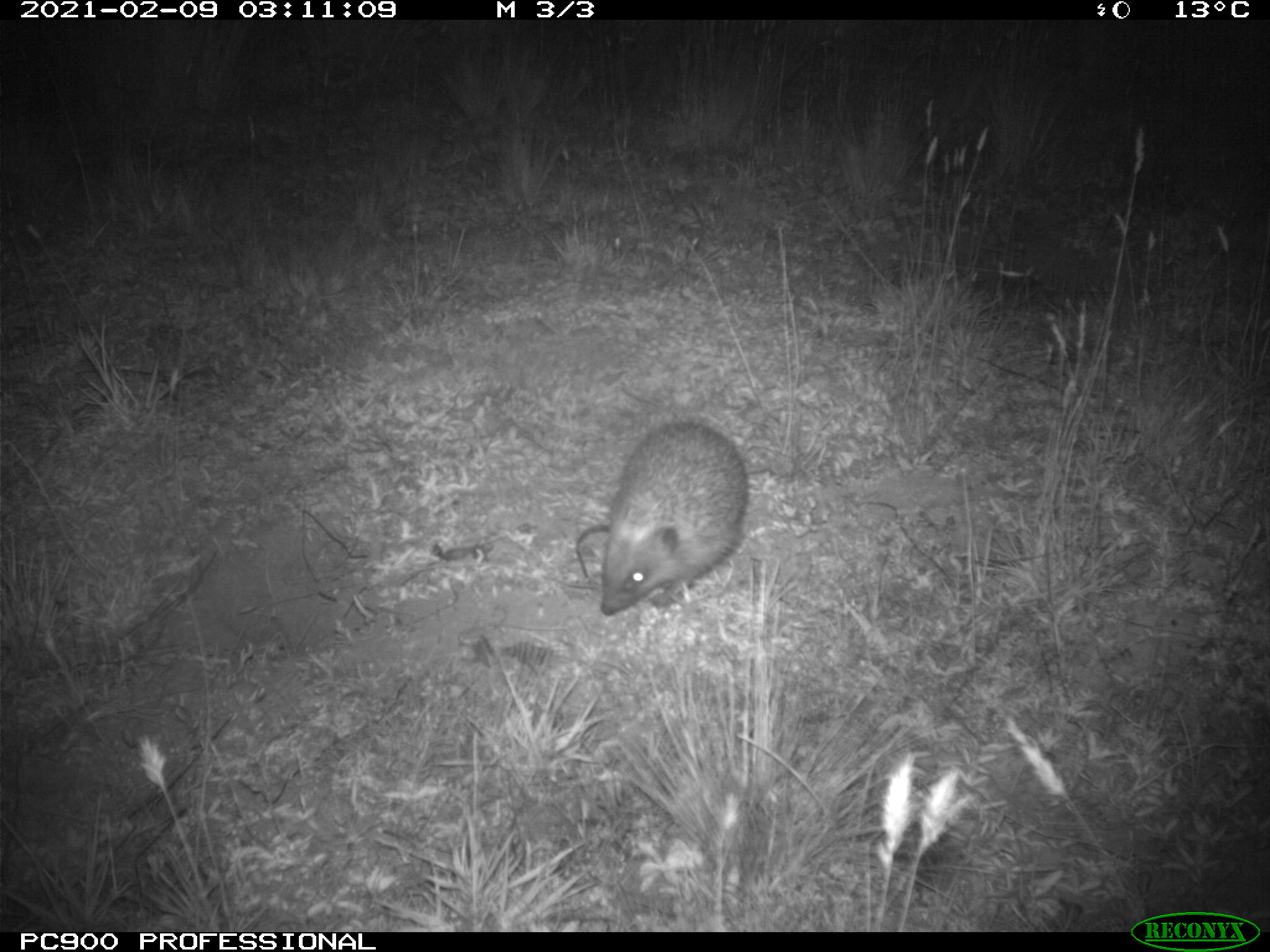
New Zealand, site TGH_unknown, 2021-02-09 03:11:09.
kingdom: Animalia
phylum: Chordata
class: Mammalia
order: Eulipotyphla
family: Erinaceidae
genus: Erinaceus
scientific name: Erinaceus europaeus europaeus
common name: european hedgehog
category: hedgehog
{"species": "hedgehog (european hedgehog) (Erinaceus europaeus europaeus)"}